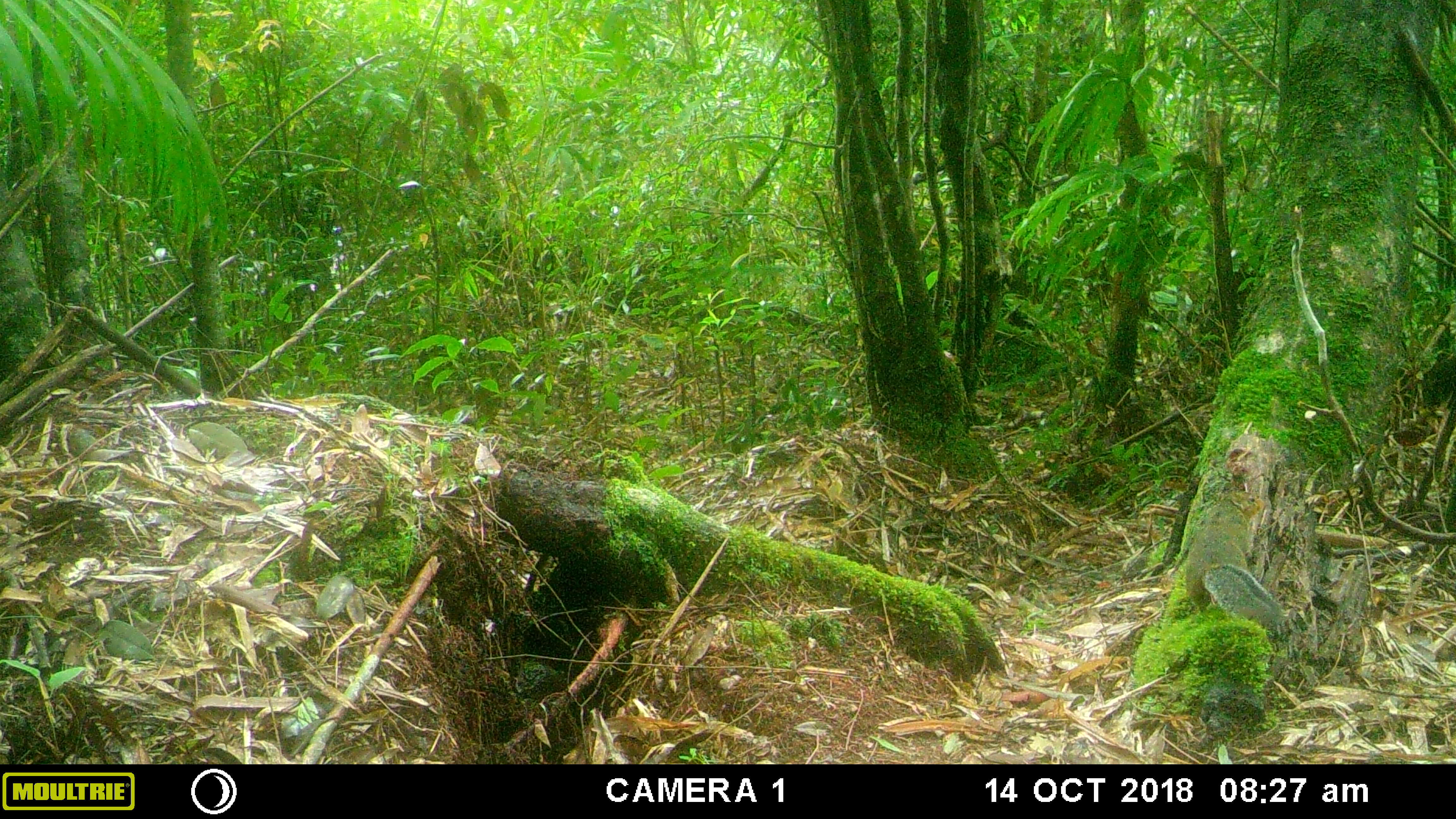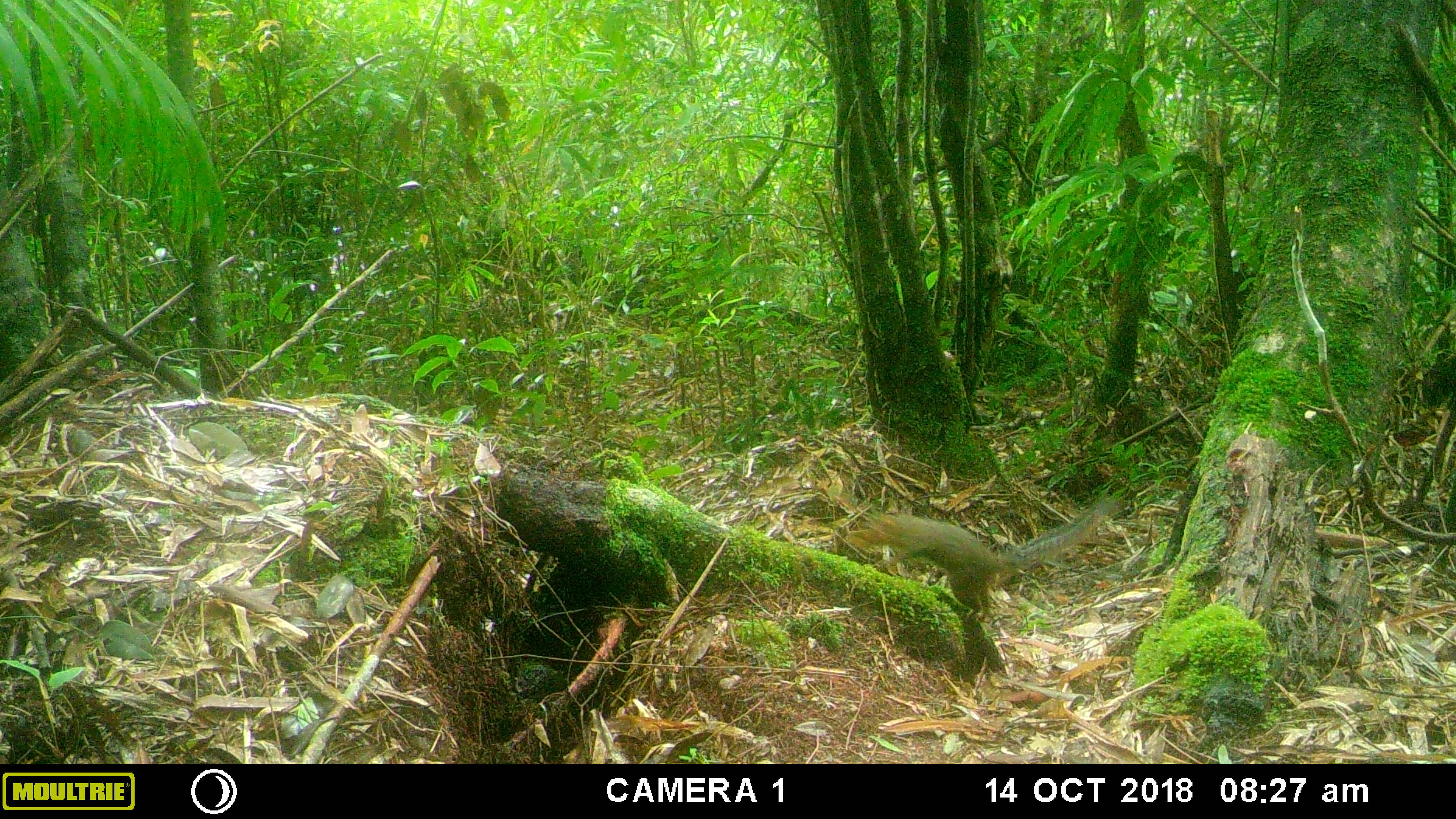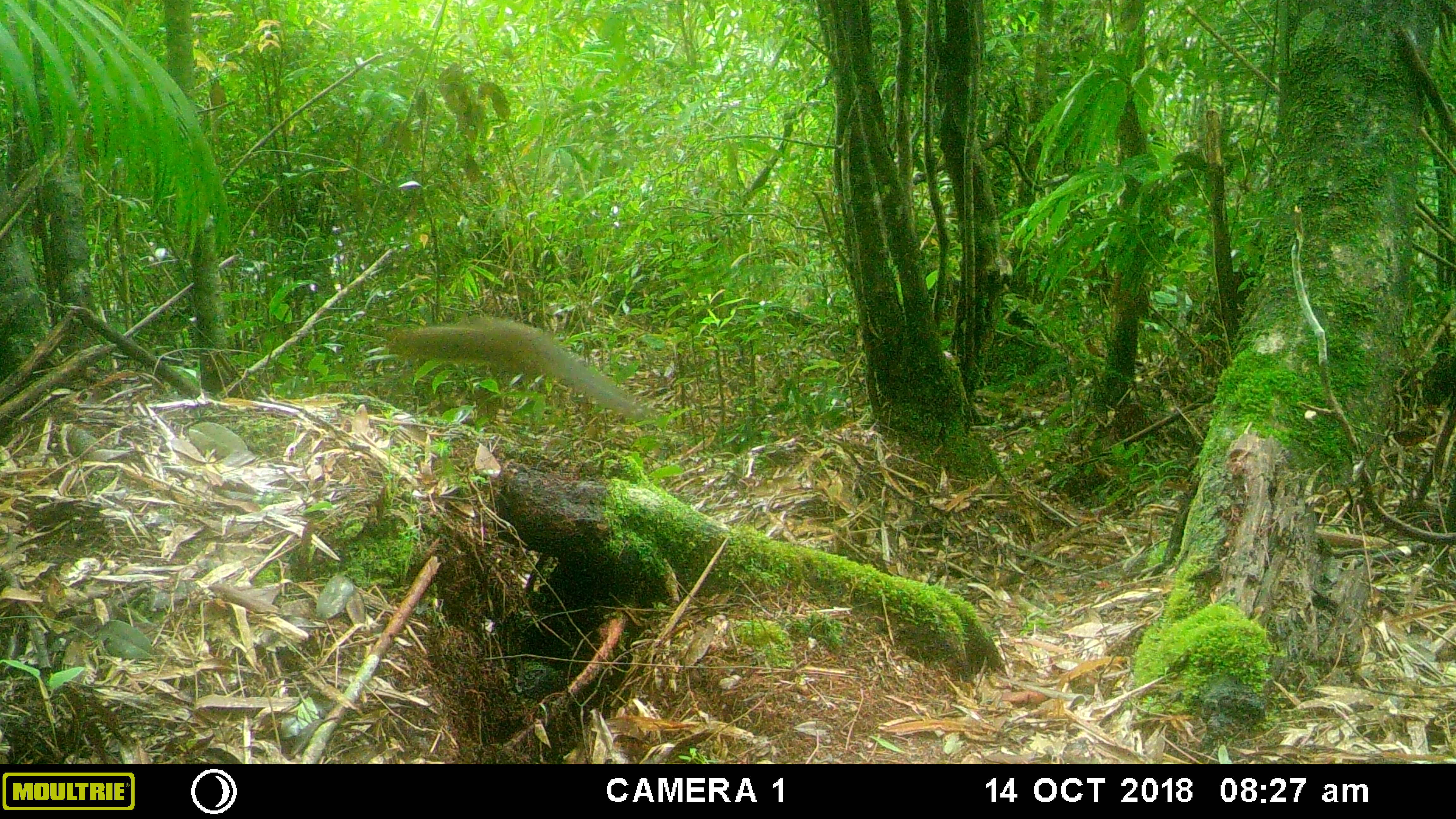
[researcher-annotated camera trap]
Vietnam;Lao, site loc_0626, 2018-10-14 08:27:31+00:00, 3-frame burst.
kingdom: Animalia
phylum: Chordata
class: Mammalia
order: Rodentia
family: Sciuridae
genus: Dremomys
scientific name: Dremomys rufigenis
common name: red-cheeked squirrel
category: red cheeked squirrel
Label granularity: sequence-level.